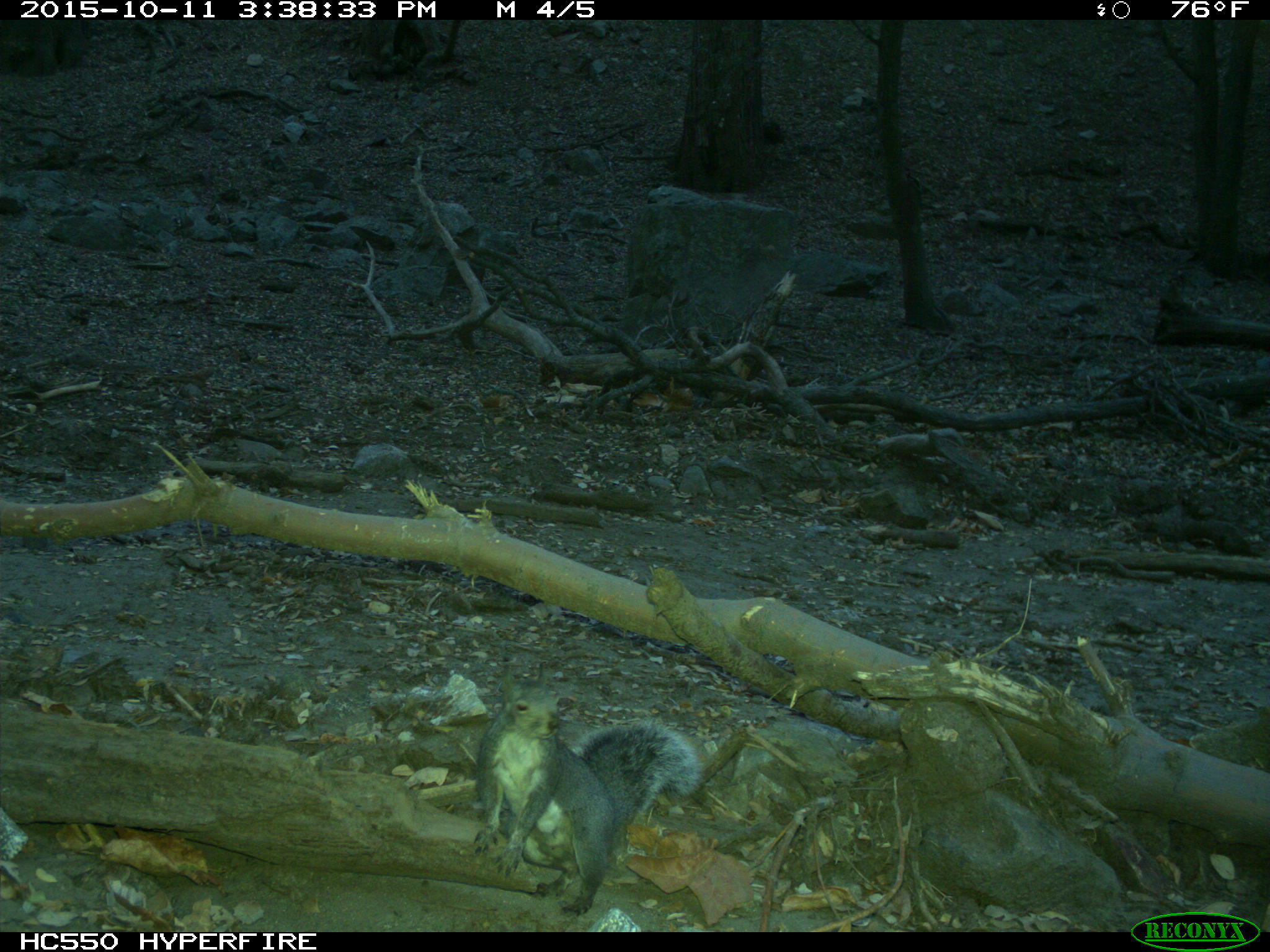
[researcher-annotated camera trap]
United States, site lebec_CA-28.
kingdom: Animalia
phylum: Chordata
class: Mammalia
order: Rodentia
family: Sciuridae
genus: Sciurus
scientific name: Sciurus carolinensis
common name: eastern gray squirrel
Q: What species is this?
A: Sciurus carolinensis (eastern gray squirrel).